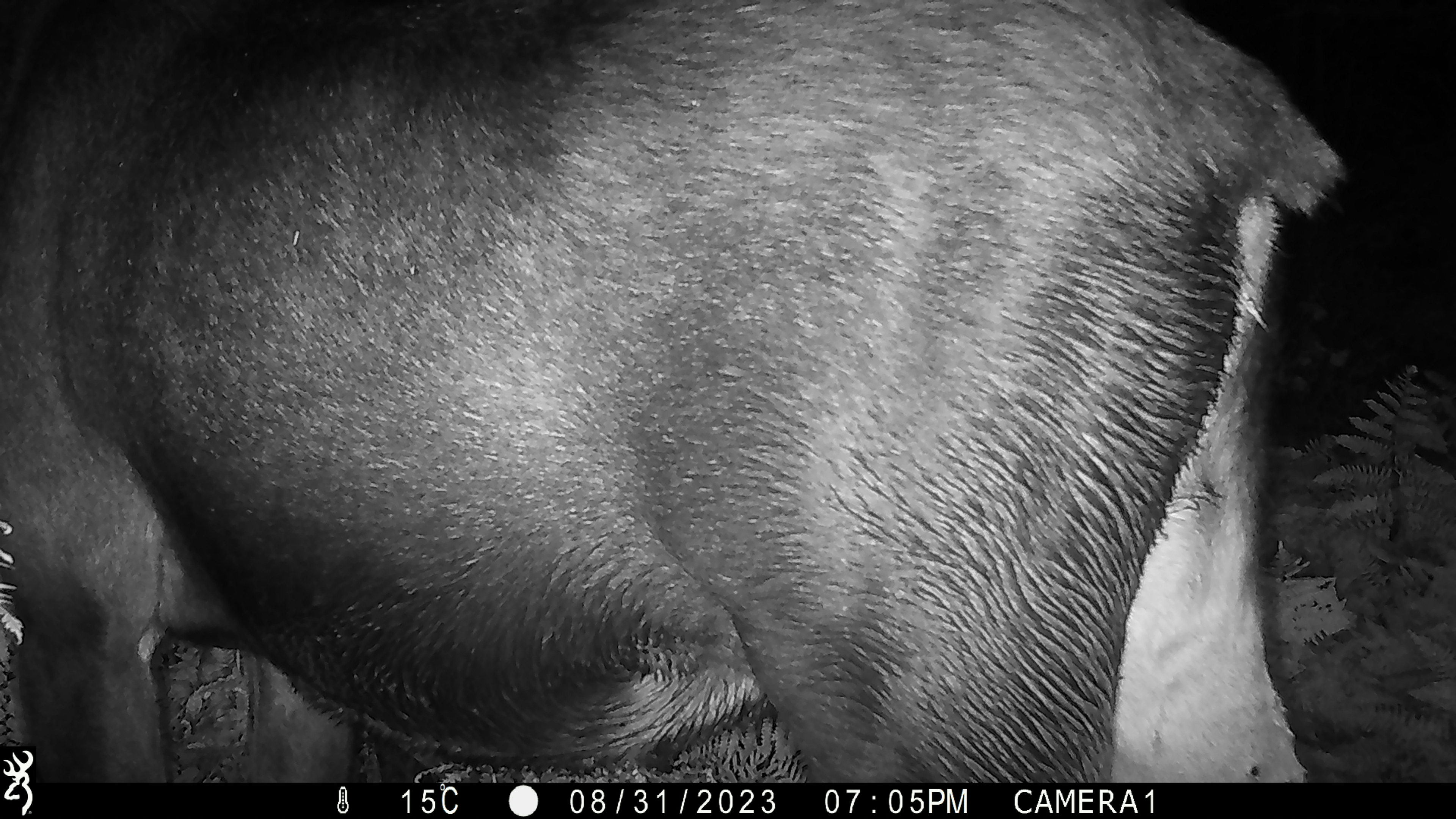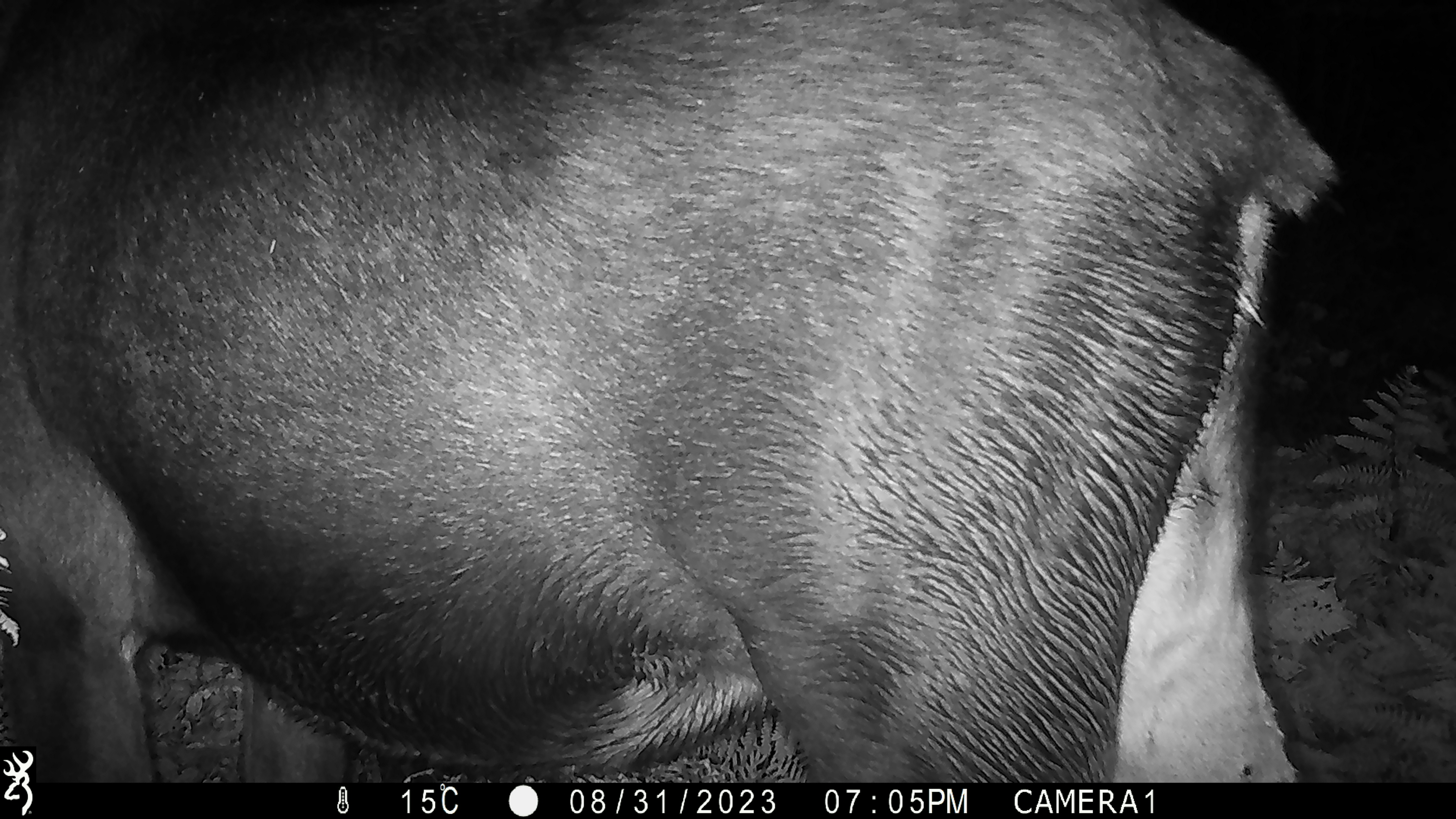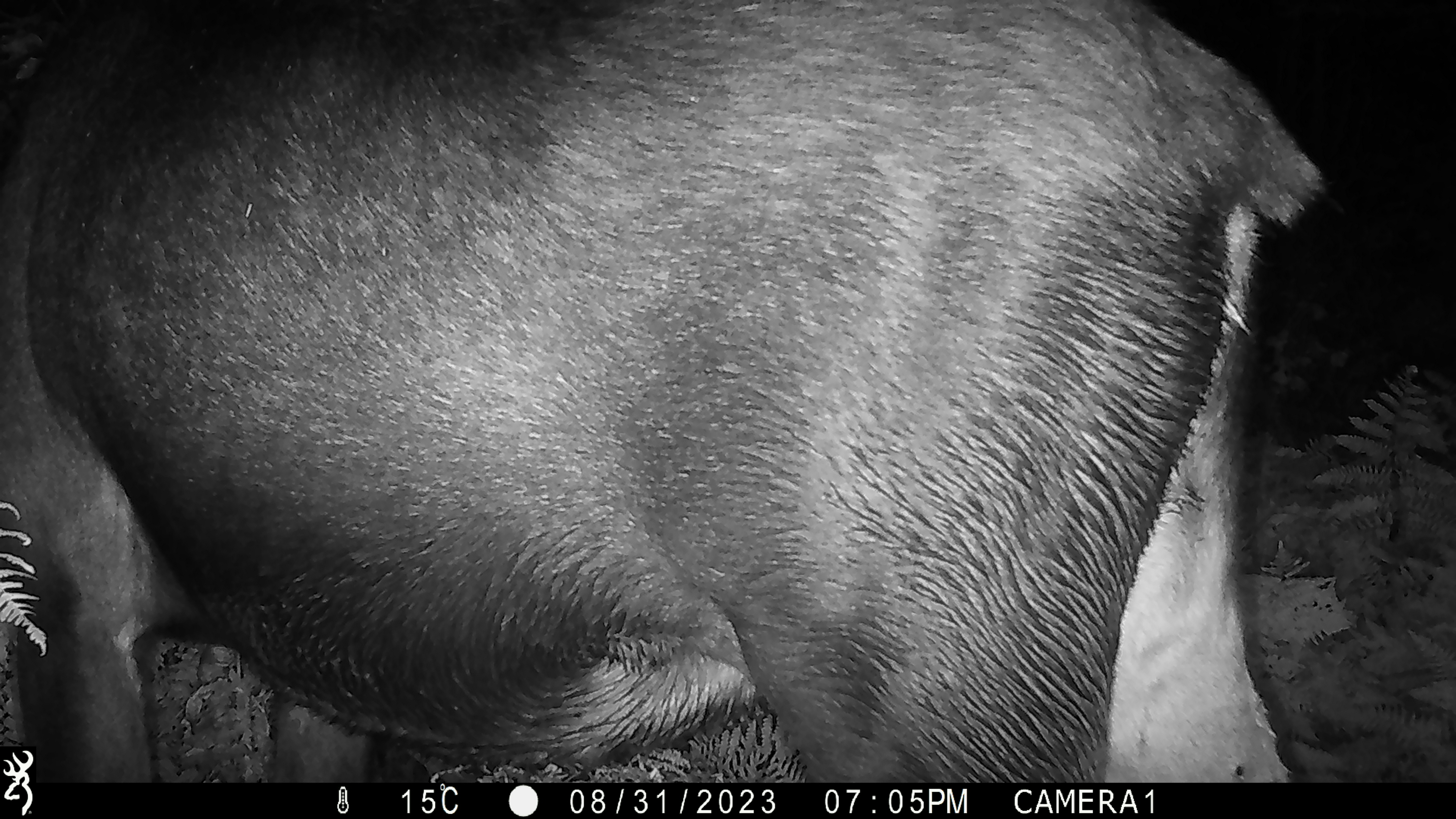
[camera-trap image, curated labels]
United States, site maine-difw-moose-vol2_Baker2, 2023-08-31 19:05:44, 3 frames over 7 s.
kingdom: Animalia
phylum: Chordata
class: Mammalia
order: Artiodactyla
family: Cervidae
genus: Alces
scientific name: Alces alces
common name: moose